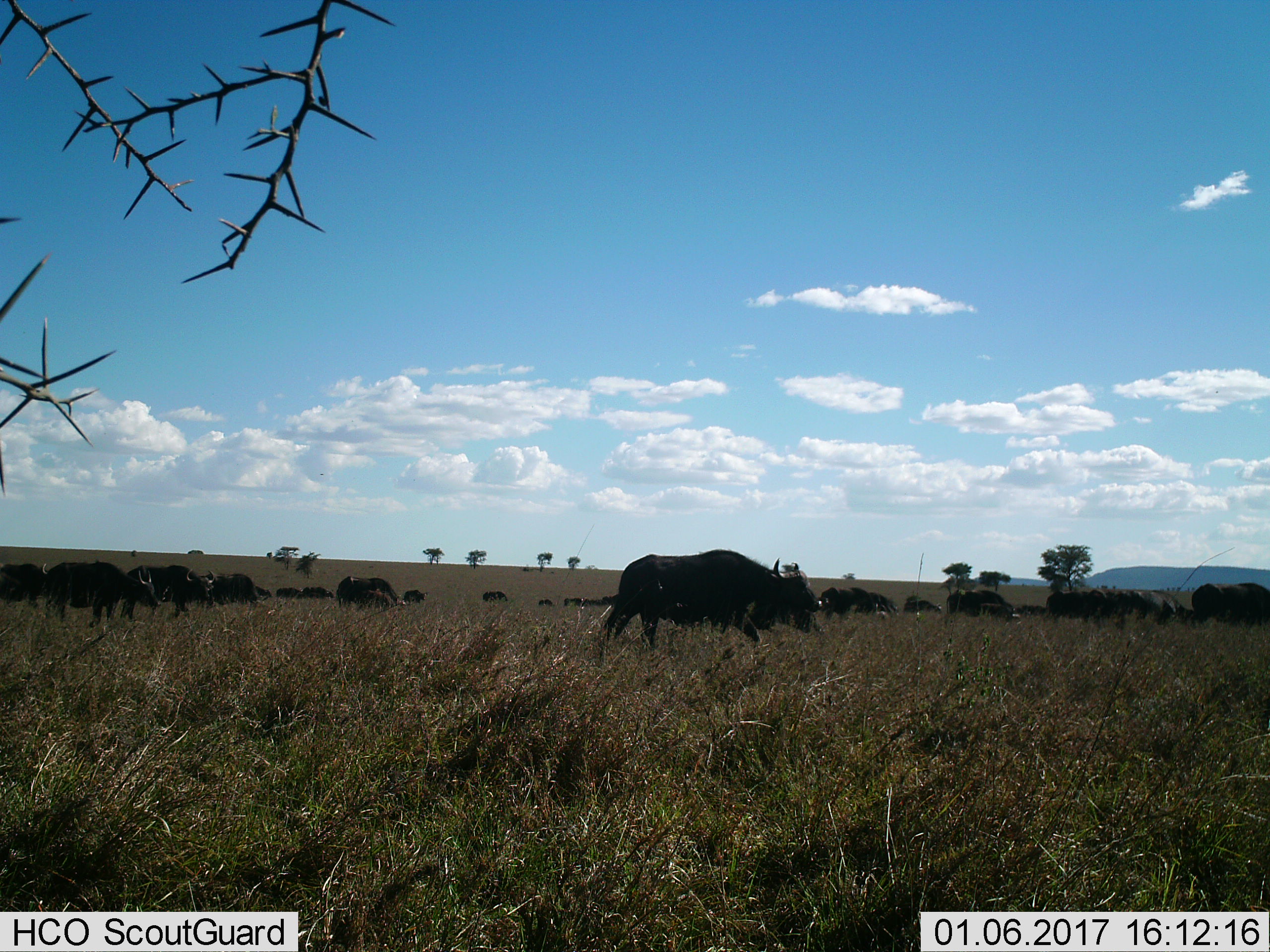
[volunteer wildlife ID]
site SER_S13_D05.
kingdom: Animalia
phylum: Chordata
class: Mammalia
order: Artiodactyla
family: Bovidae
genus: Connochaetes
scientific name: Connochaetes taurinus taurinus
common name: blue wildebeest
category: wildebeestblue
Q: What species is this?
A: Wildebeestblue (blue wildebeest) (Connochaetes taurinus taurinus).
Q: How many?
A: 11-50.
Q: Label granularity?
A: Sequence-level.